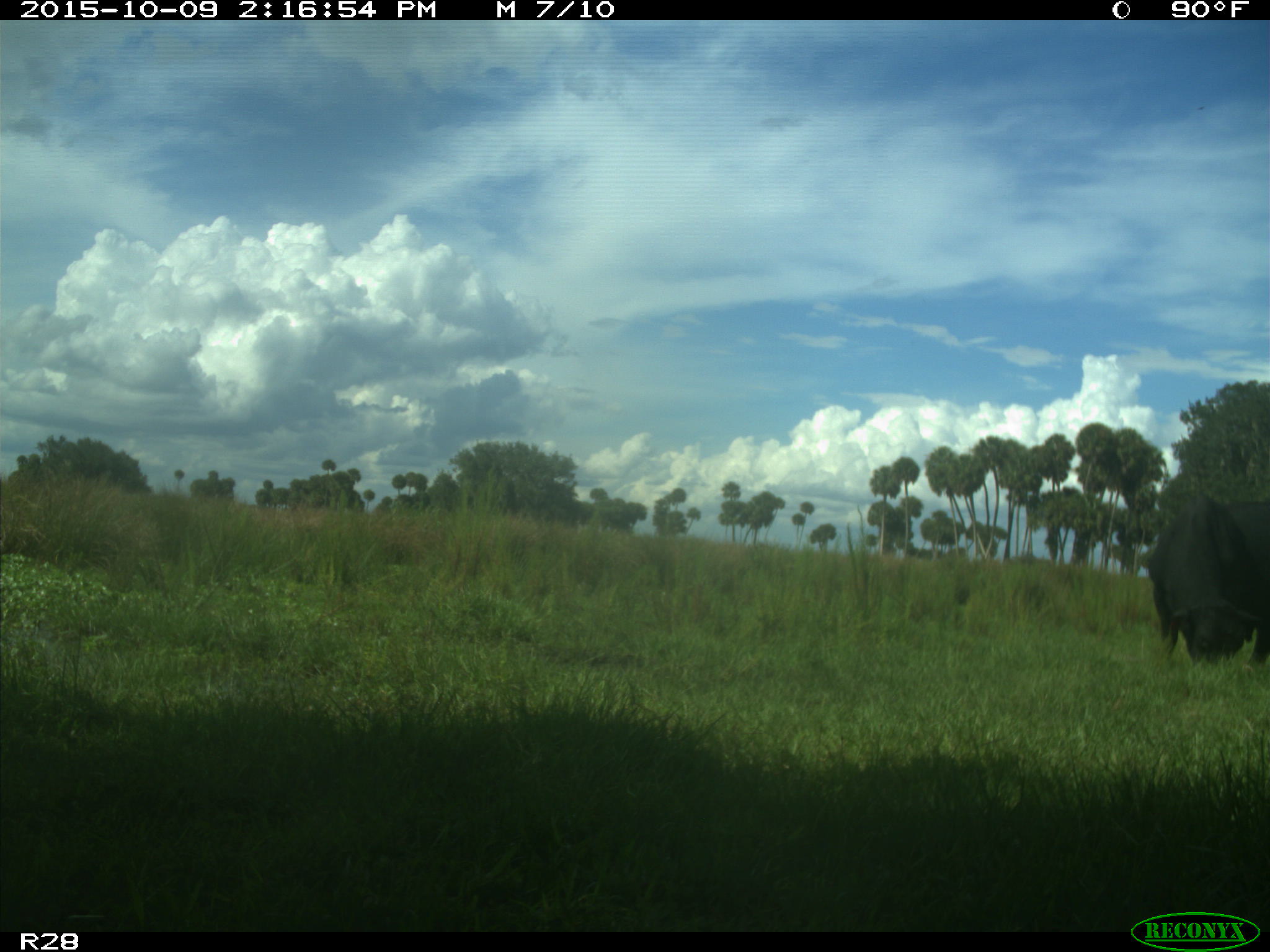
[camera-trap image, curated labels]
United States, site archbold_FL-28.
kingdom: Animalia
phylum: Chordata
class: Mammalia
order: Artiodactyla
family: Bovidae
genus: Bos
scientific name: Bos taurus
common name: domestic cow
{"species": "Bos taurus (domestic cow)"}